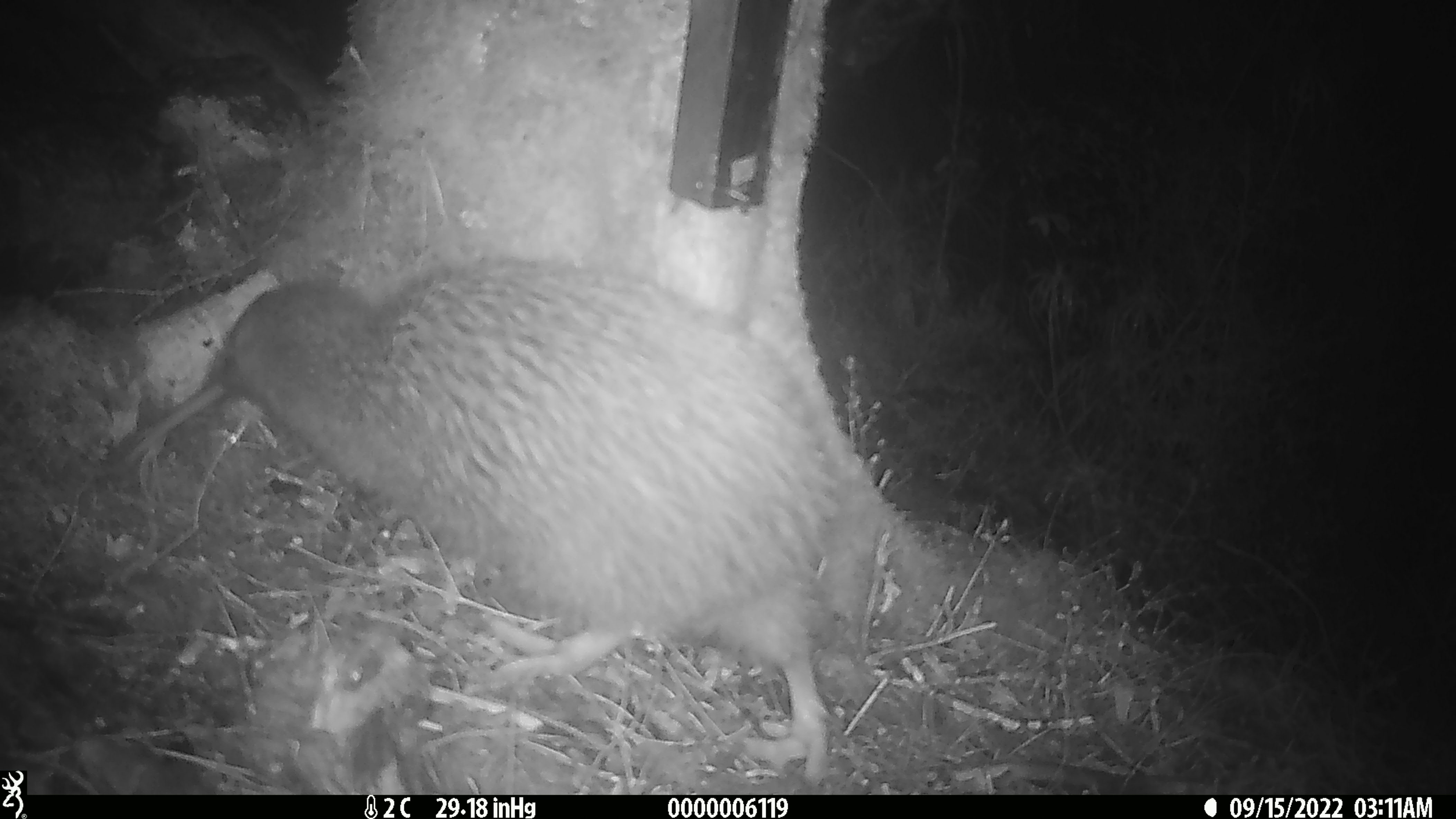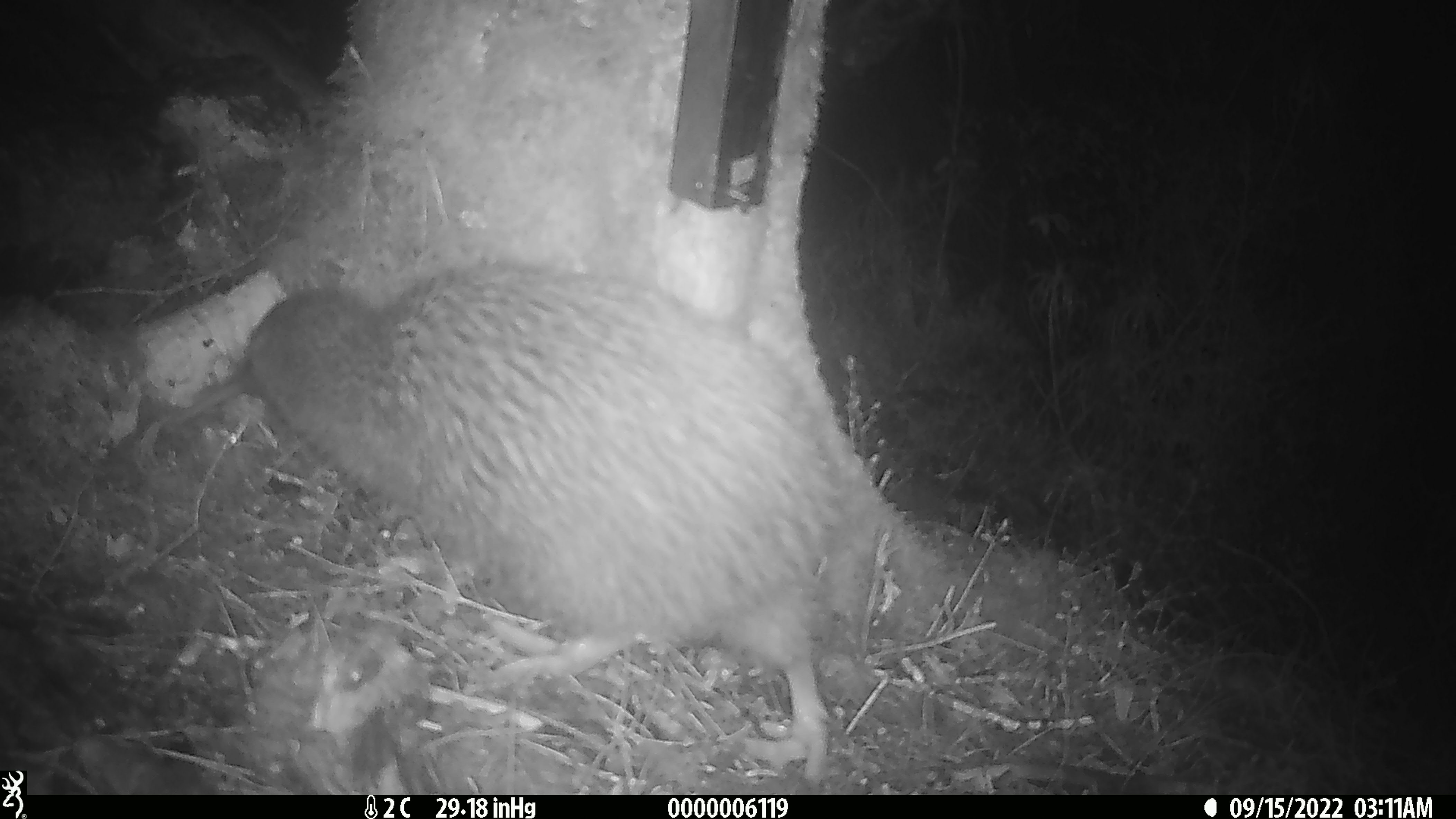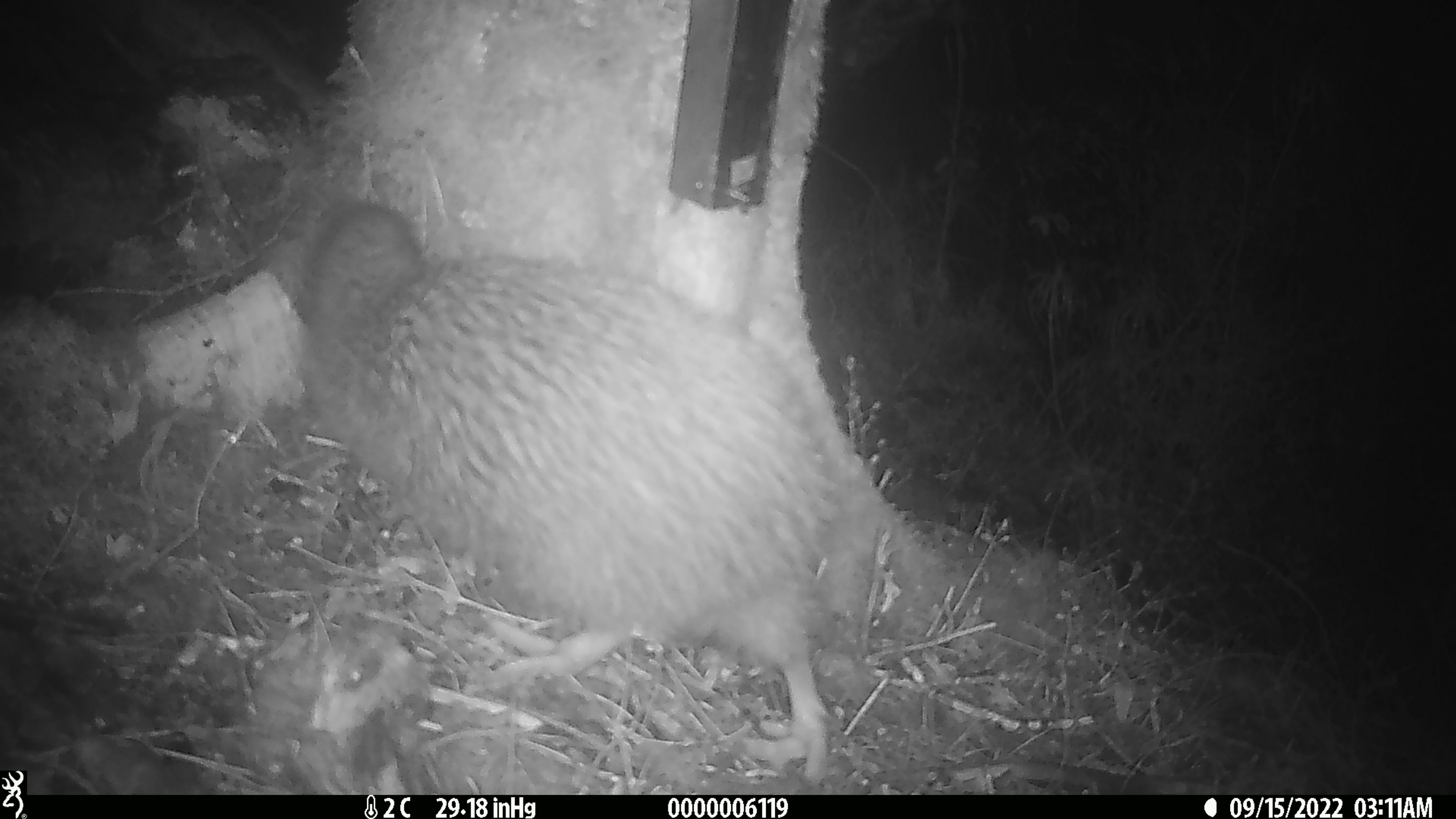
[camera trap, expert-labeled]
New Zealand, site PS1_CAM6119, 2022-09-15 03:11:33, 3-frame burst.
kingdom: Animalia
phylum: Chordata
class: Aves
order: Apterygiformes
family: Apterygidae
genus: Apteryx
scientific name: Apteryx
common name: kiwi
Kiwi (Apteryx).